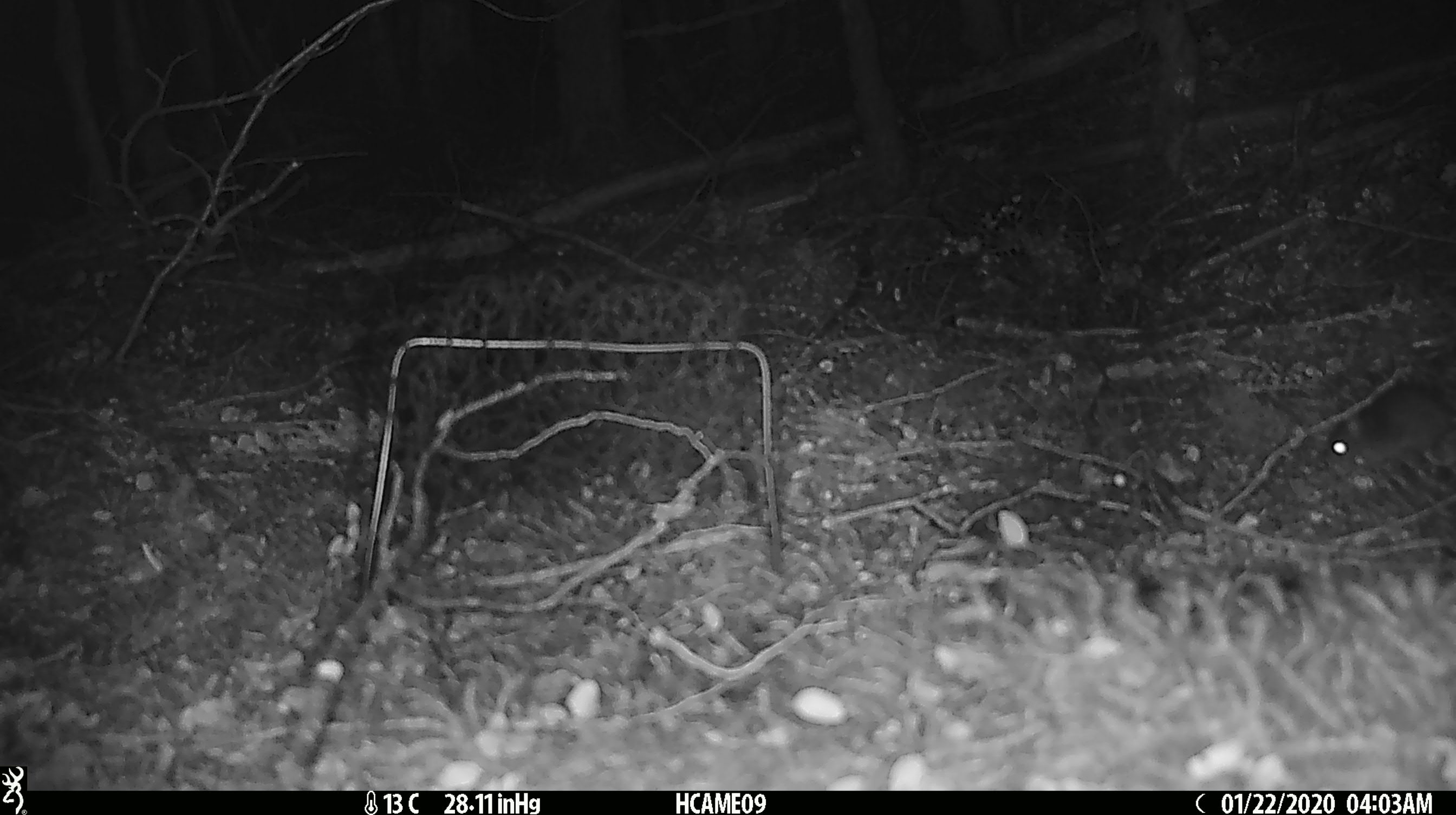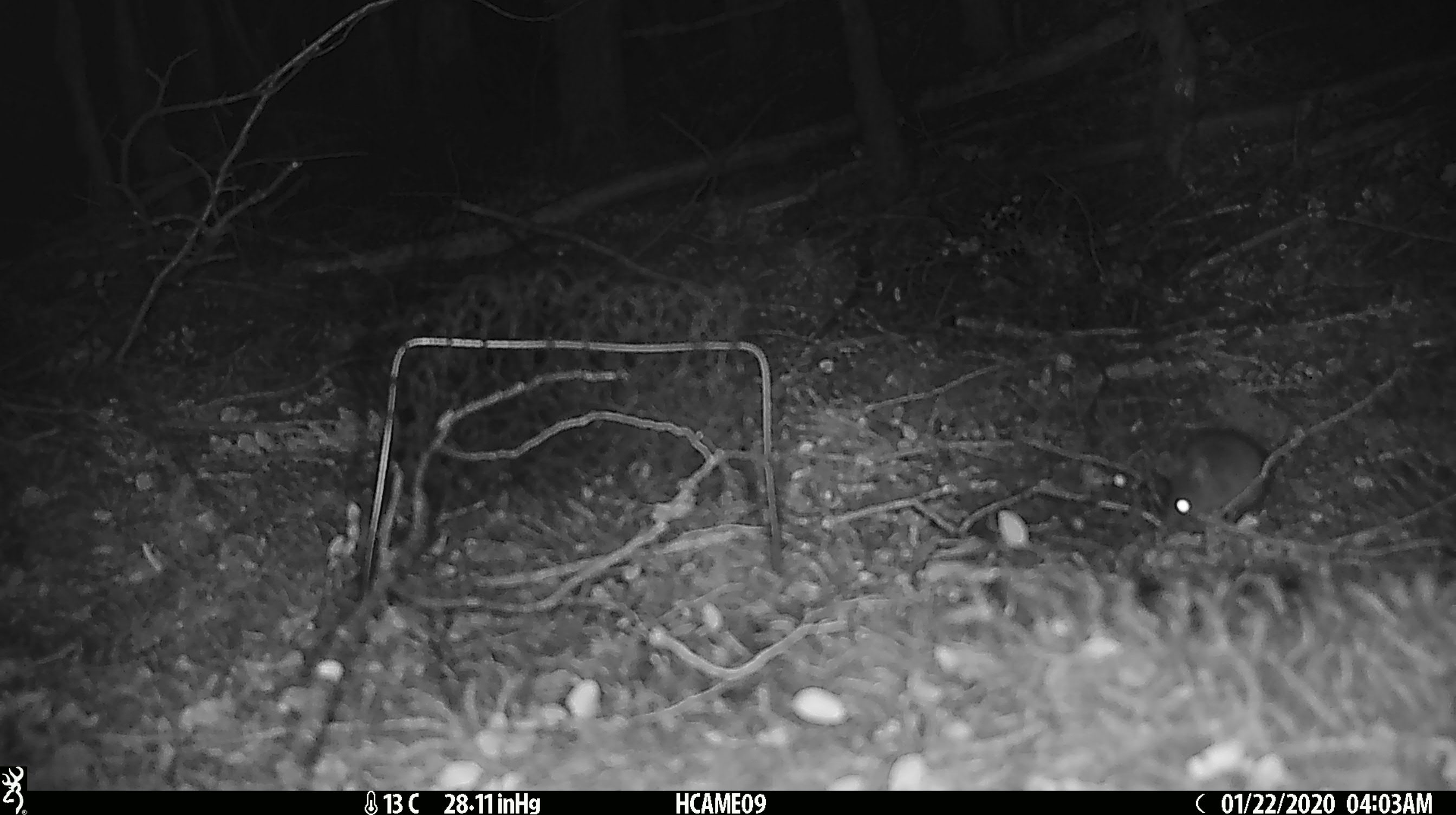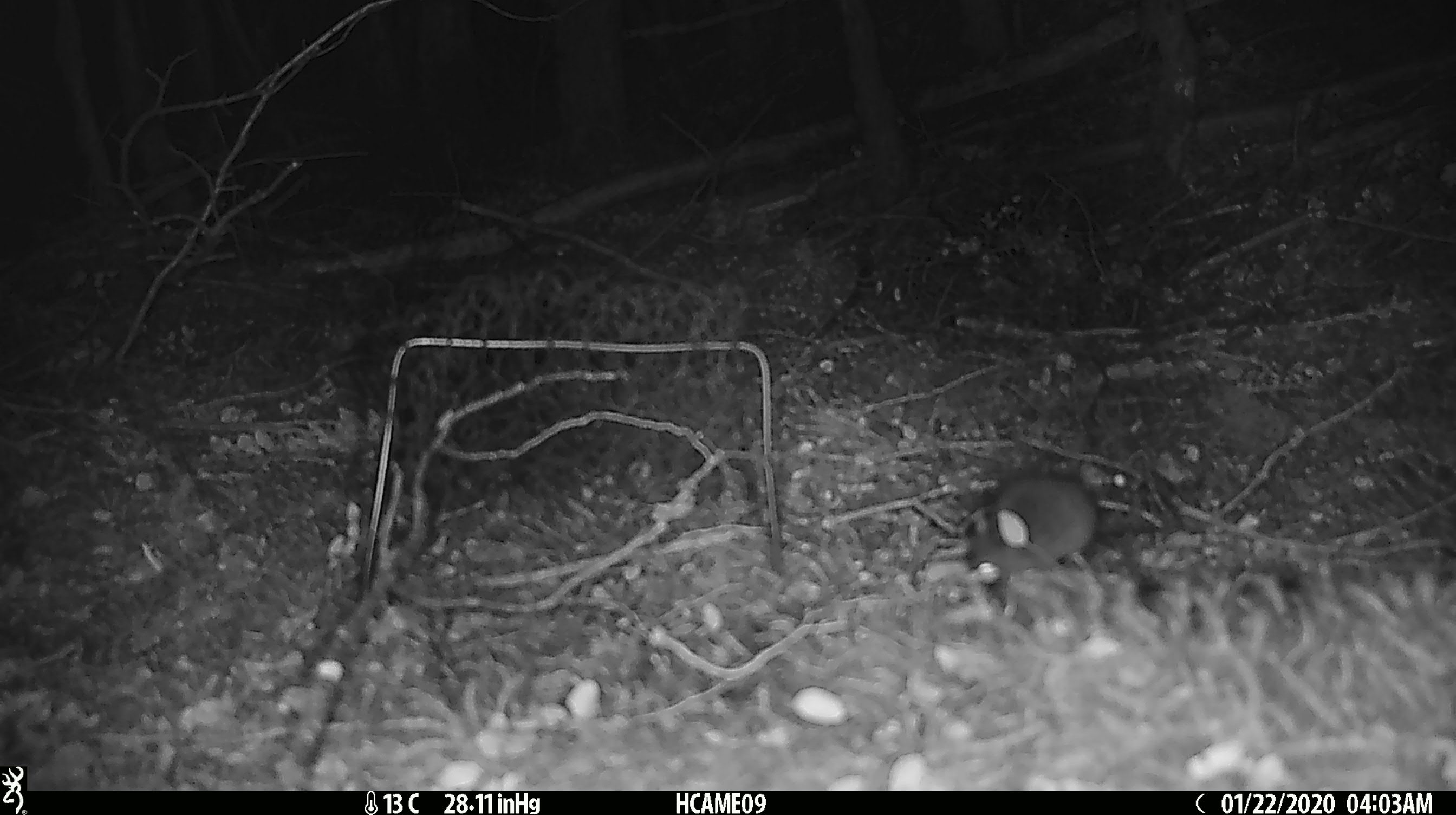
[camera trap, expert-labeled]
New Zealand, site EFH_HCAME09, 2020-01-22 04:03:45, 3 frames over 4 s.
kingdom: Animalia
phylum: Chordata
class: Mammalia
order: Rodentia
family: Muridae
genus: Mus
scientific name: Mus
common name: mouse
Mouse (Mus).